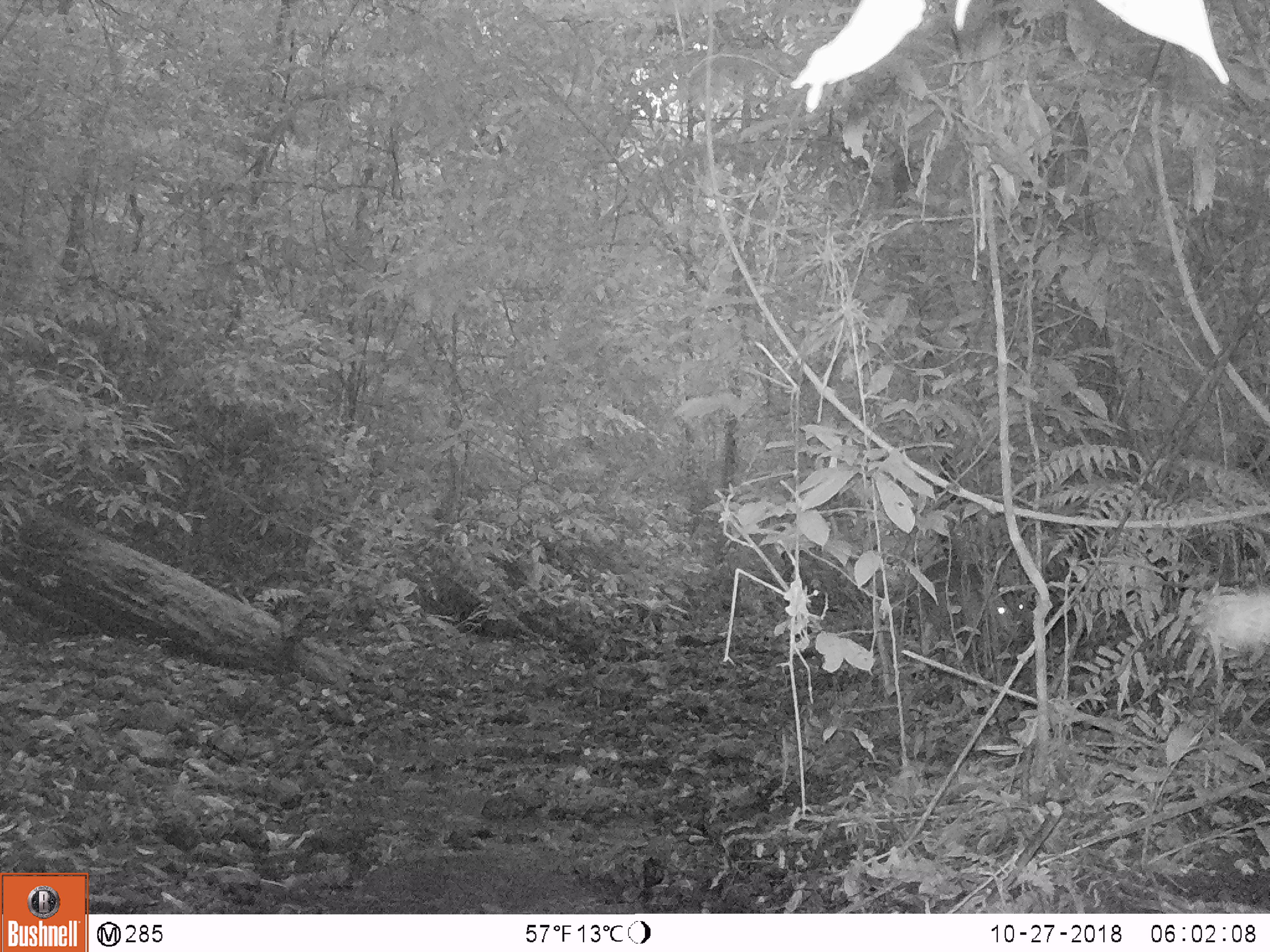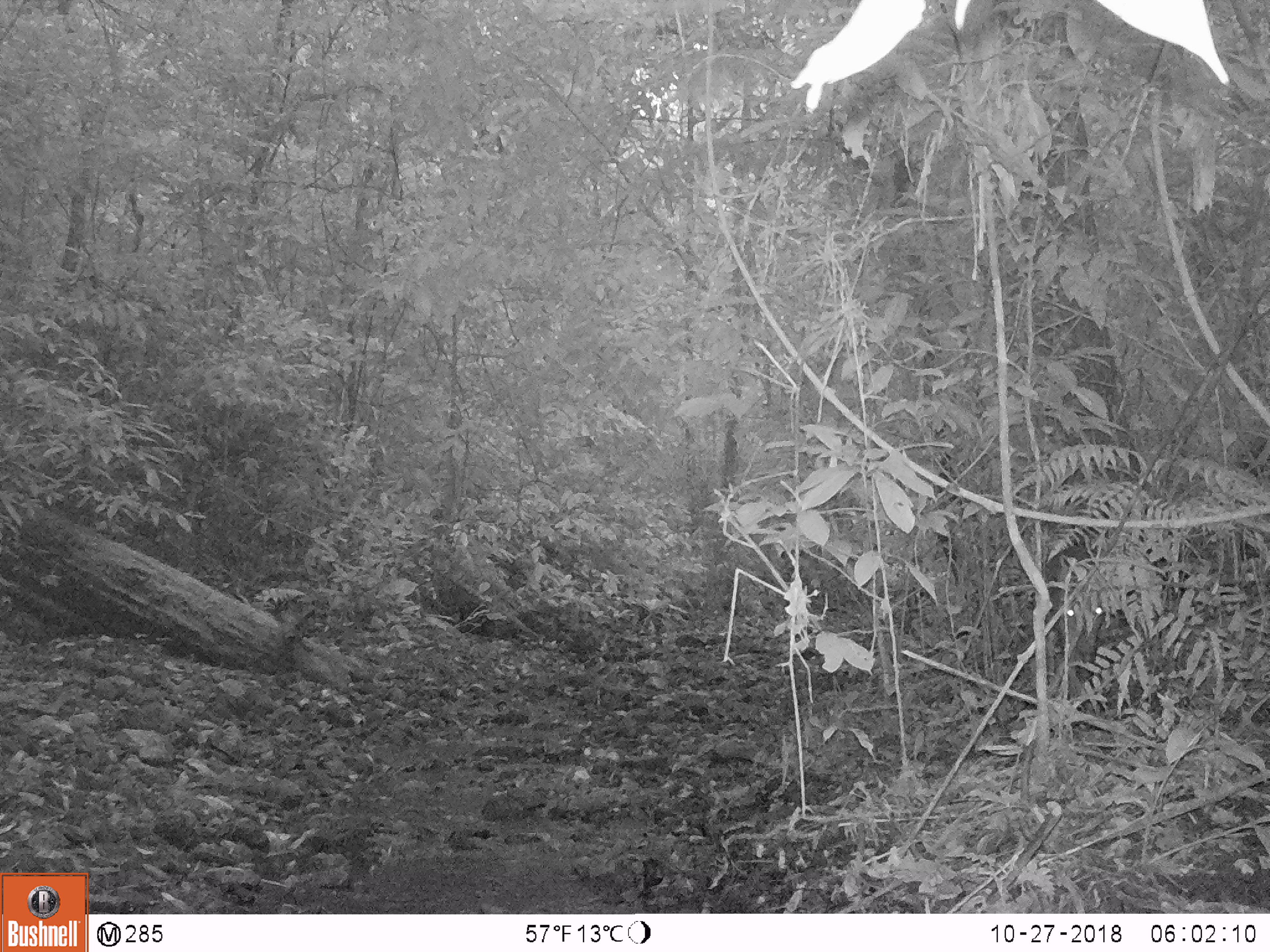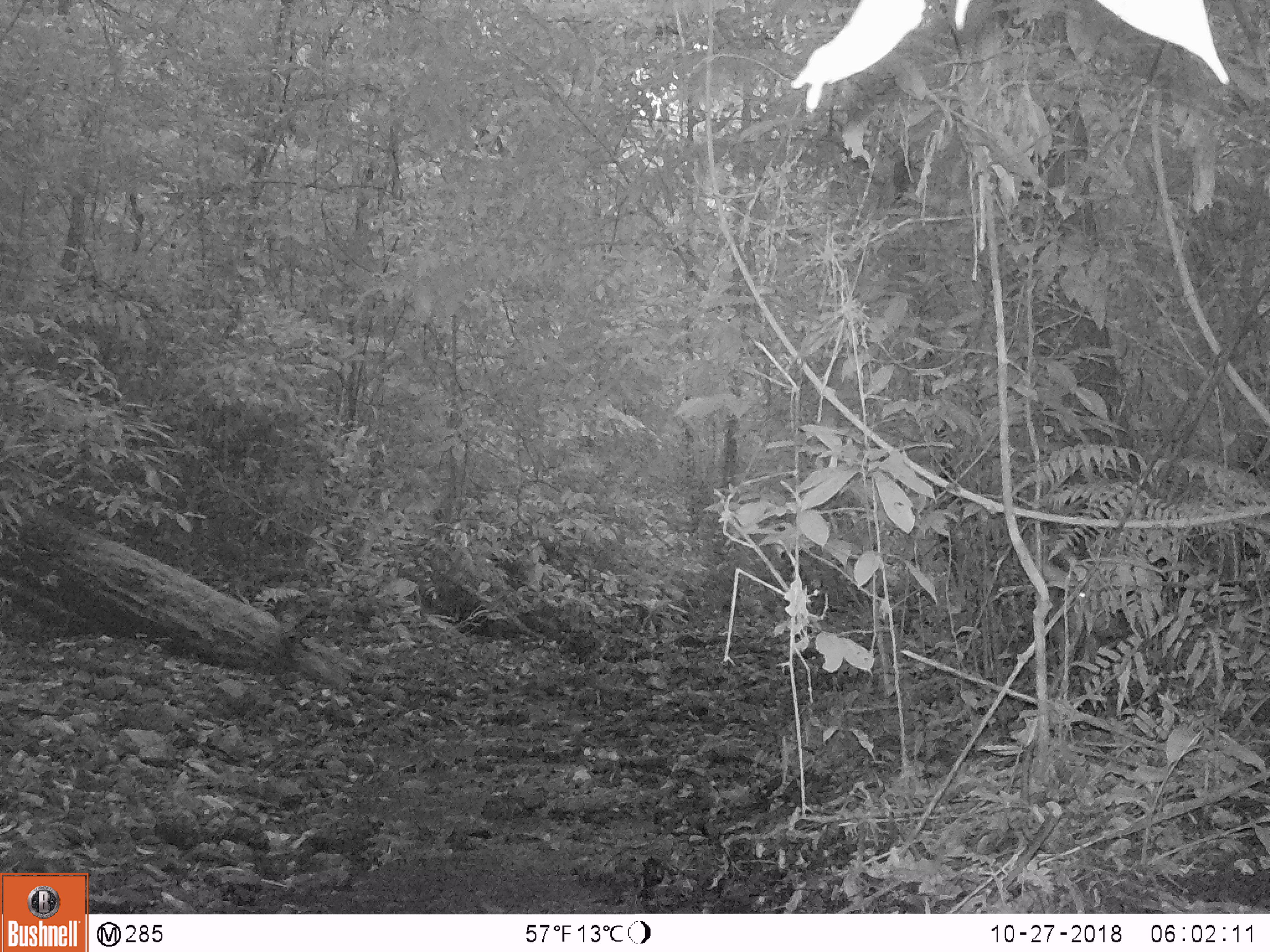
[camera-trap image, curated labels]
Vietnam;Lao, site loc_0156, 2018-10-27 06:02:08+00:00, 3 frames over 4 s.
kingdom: Animalia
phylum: Chordata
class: Mammalia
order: Artiodactyla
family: Cervidae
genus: Muntiacus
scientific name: Muntiacus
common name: muntjacs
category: unidentified muntjac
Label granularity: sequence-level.